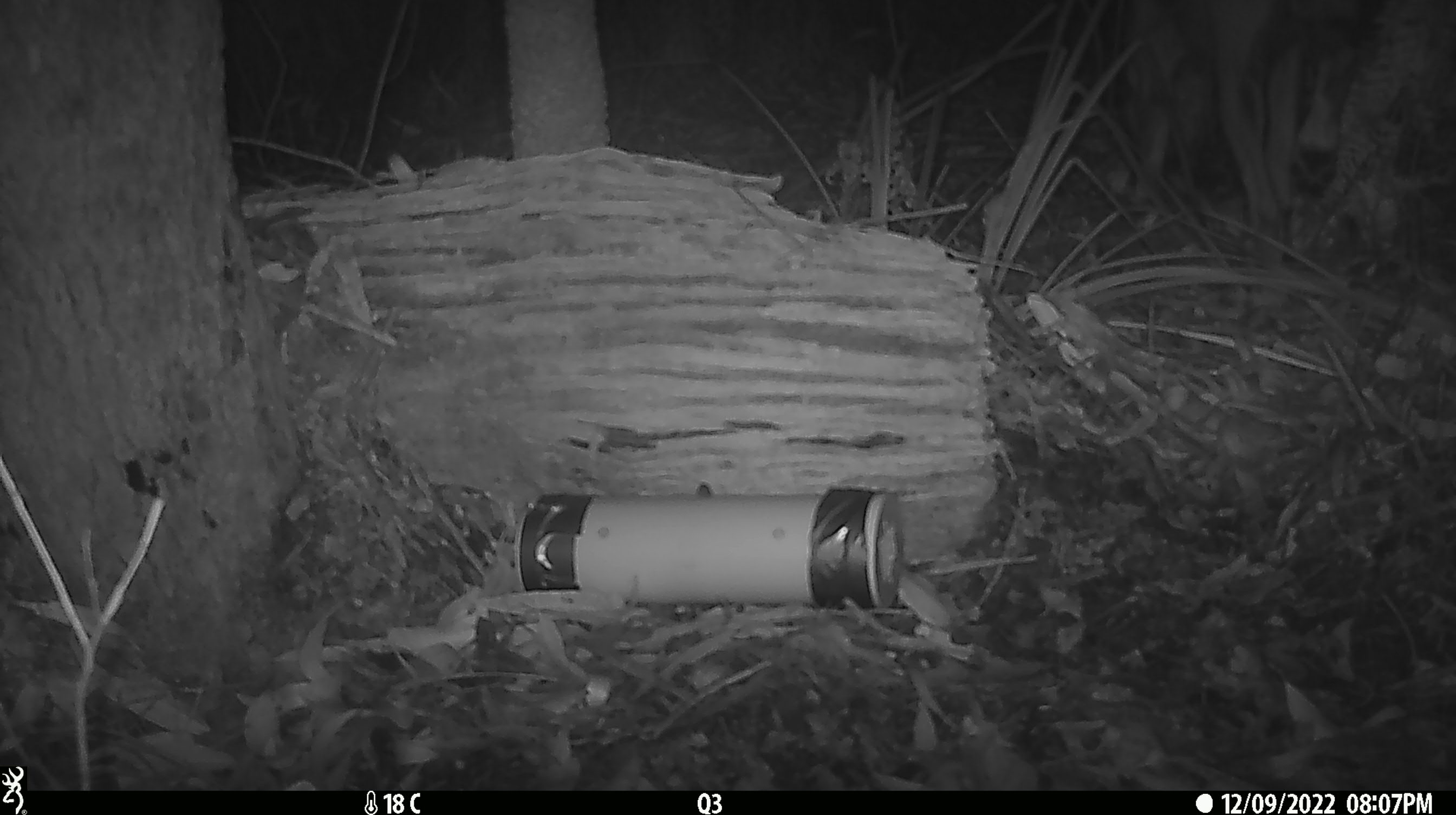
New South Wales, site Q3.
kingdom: Animalia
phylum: Chordata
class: Mammalia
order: Carnivora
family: Canidae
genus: Canis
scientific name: Canis familiaris dingo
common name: dingo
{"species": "dingo (Canis familiaris dingo)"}